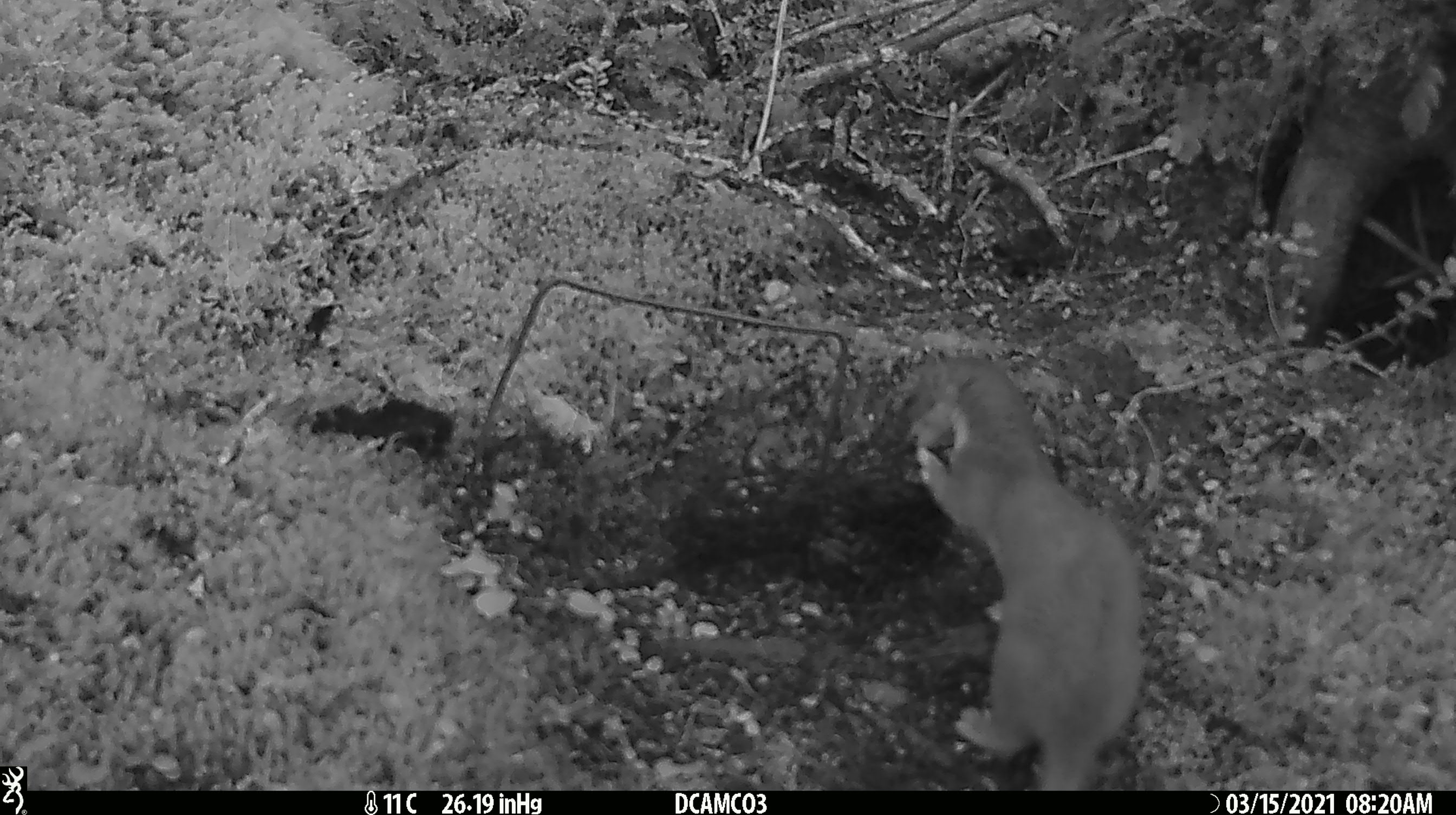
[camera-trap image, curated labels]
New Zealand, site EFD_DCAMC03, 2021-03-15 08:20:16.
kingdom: Animalia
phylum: Chordata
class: Mammalia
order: Carnivora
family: Mustelidae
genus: Mustela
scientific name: Mustela erminea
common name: stoat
Stoat (Mustela erminea).